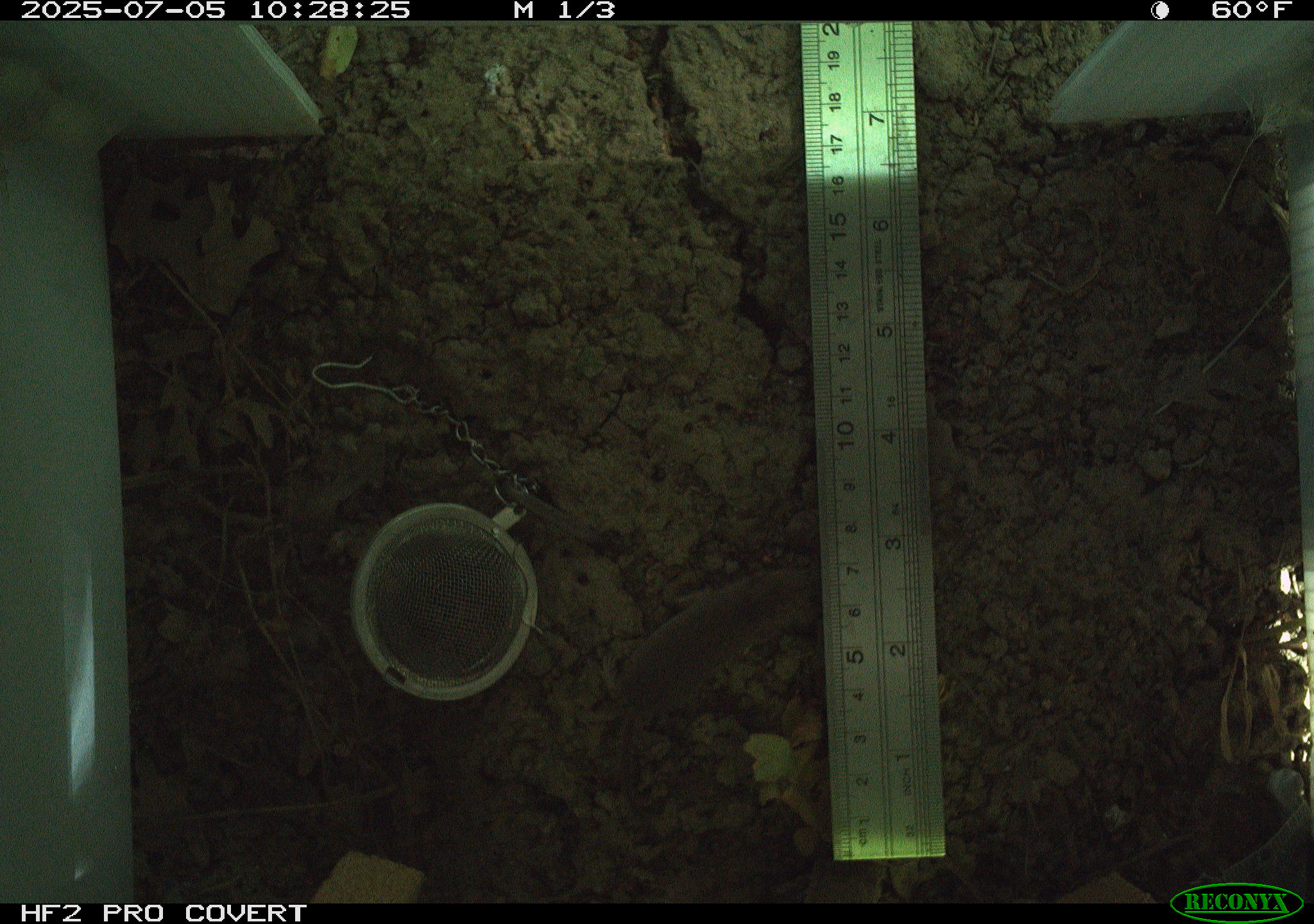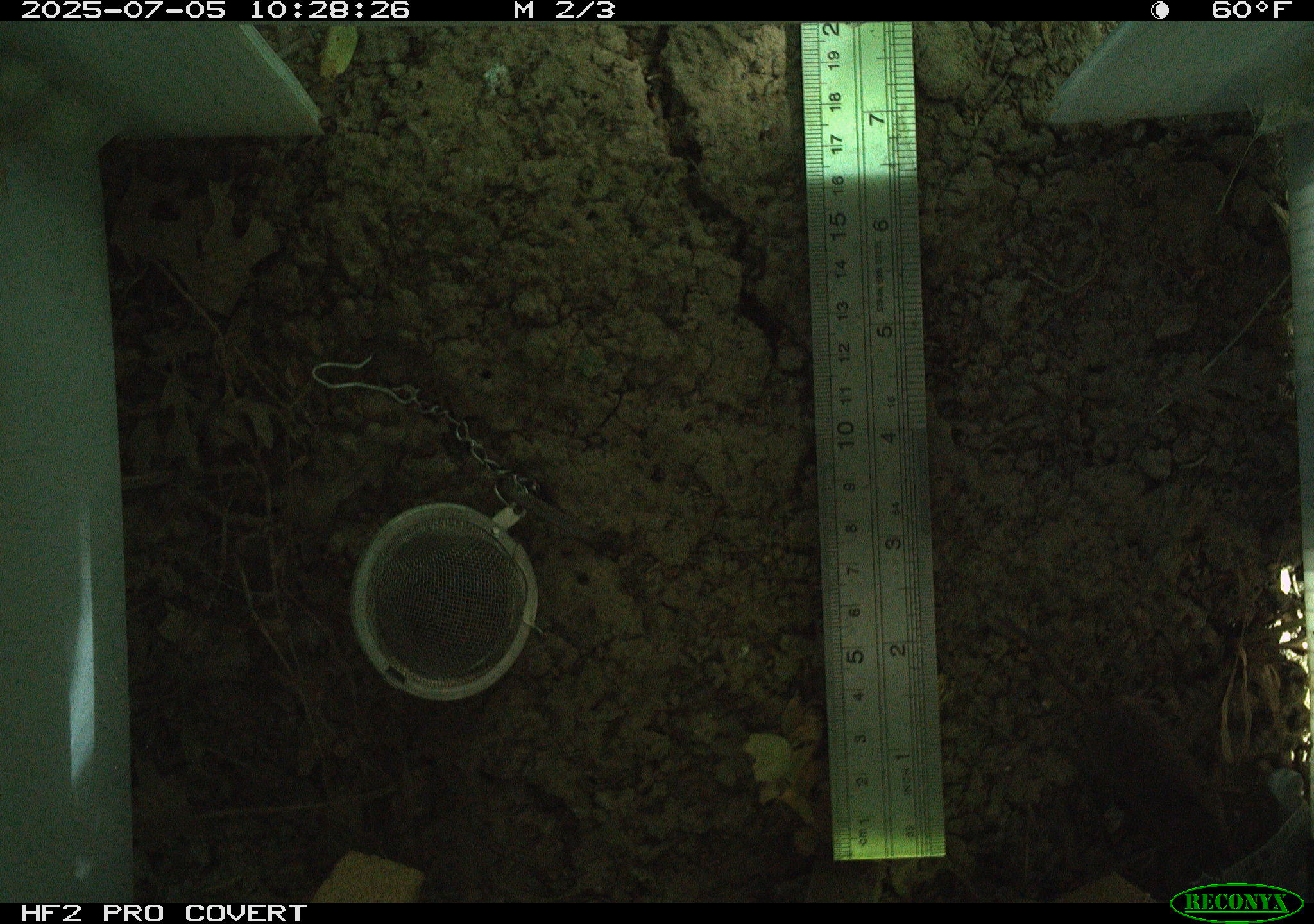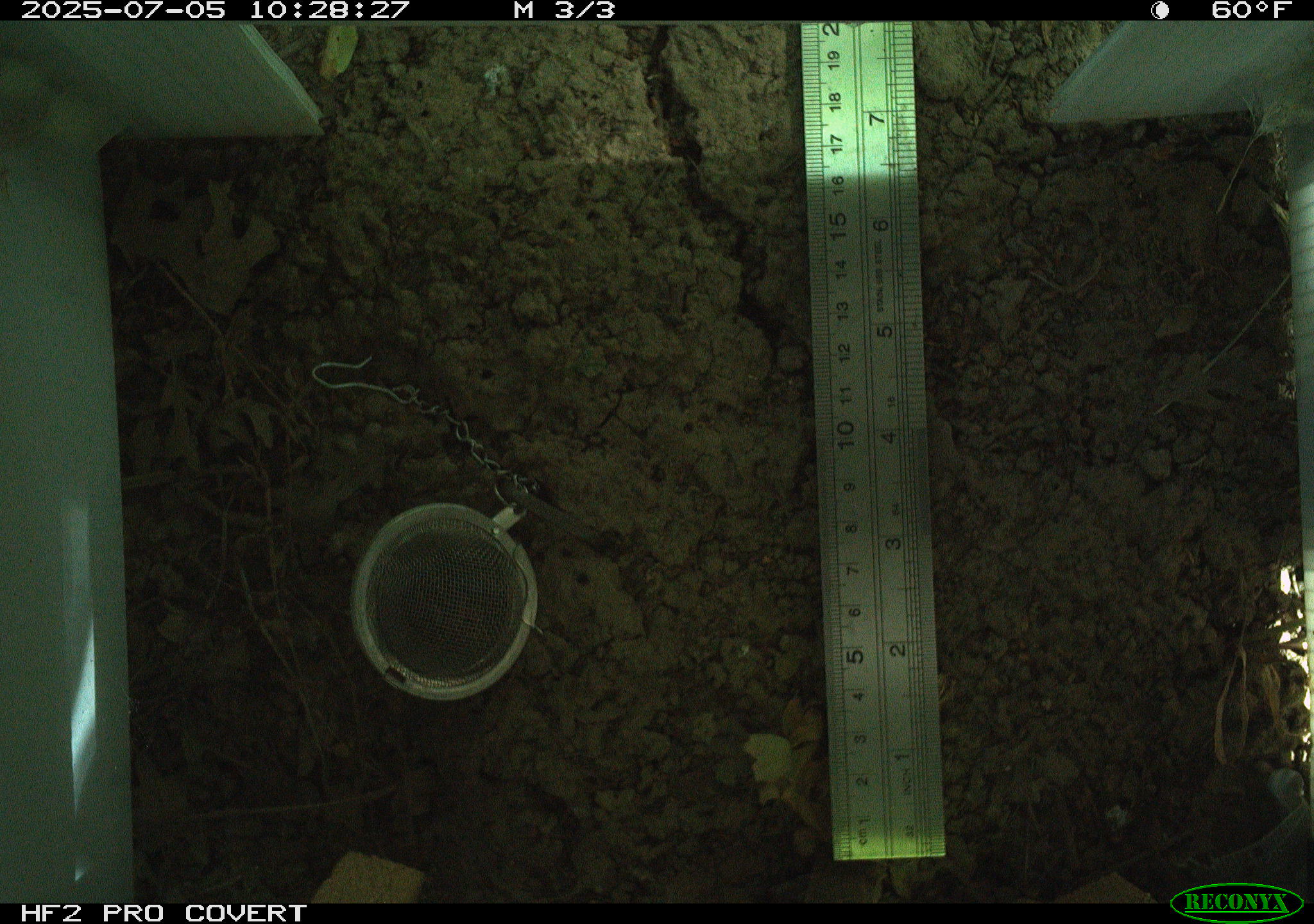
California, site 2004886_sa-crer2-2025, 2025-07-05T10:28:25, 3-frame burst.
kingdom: Animalia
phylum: Chordata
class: Mammalia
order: Rodentia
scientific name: Rodentia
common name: rodent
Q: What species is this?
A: Rodent (Rodentia).